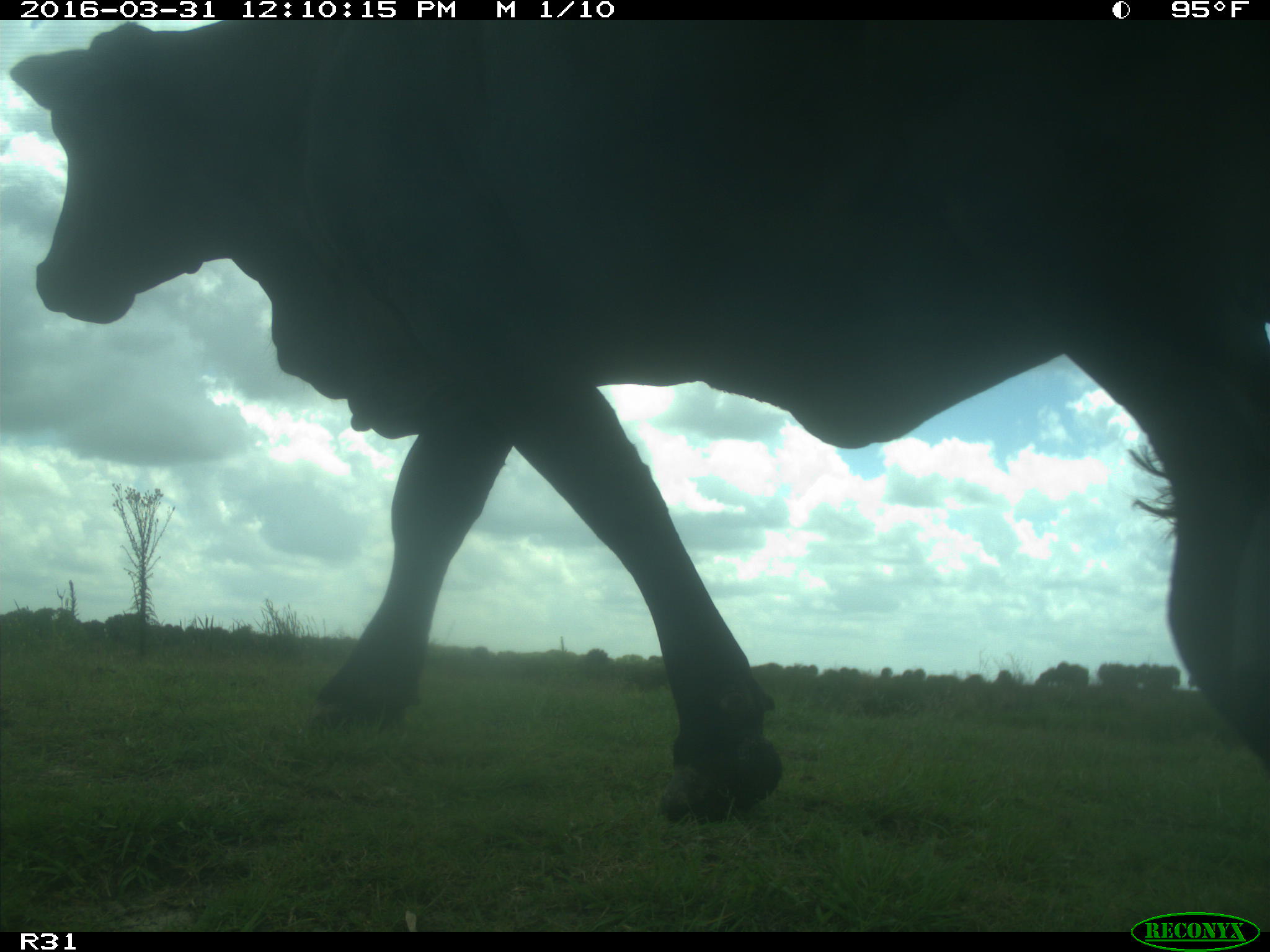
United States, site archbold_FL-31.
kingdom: Animalia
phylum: Chordata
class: Mammalia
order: Artiodactyla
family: Bovidae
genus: Bos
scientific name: Bos taurus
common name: domestic cow